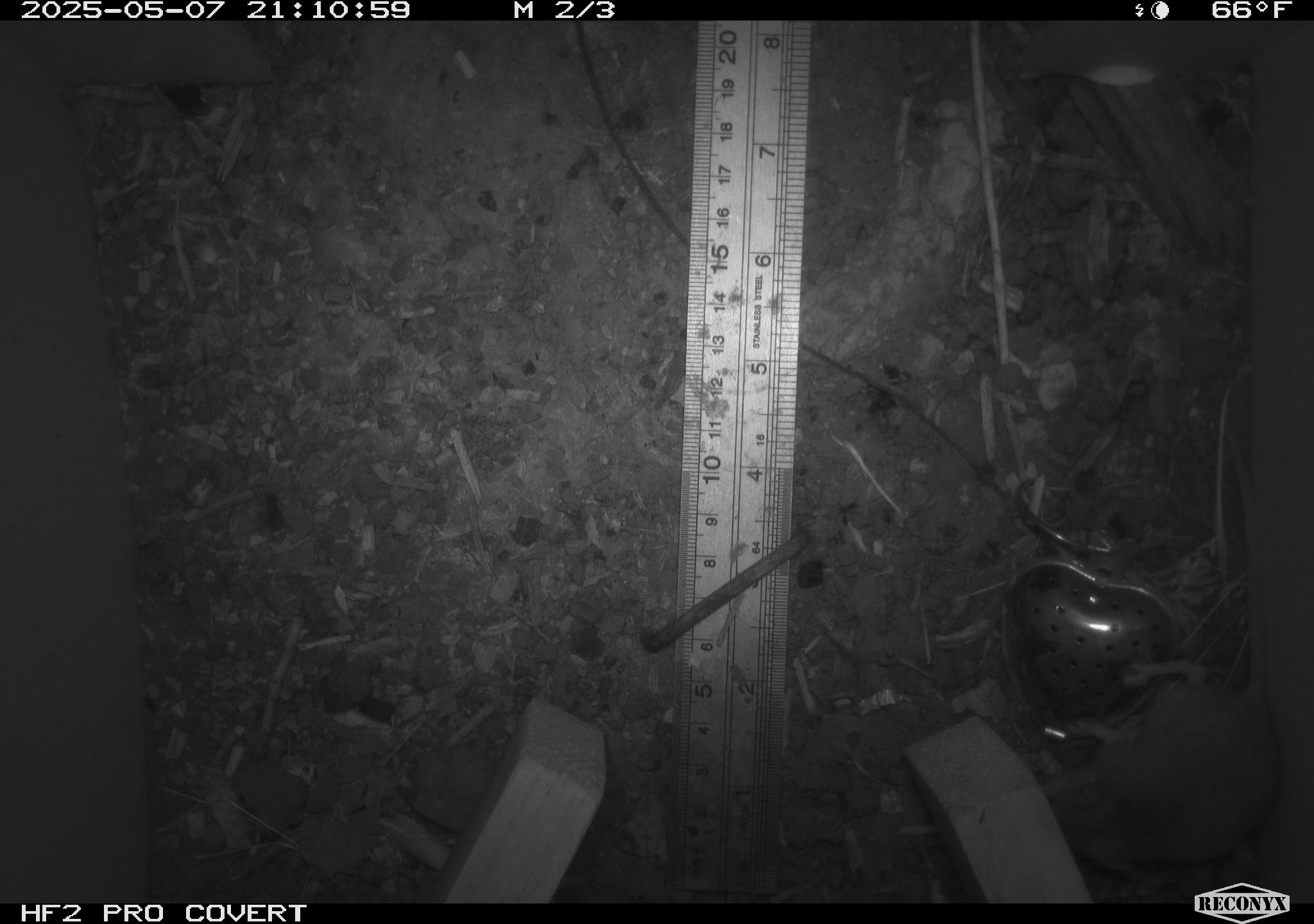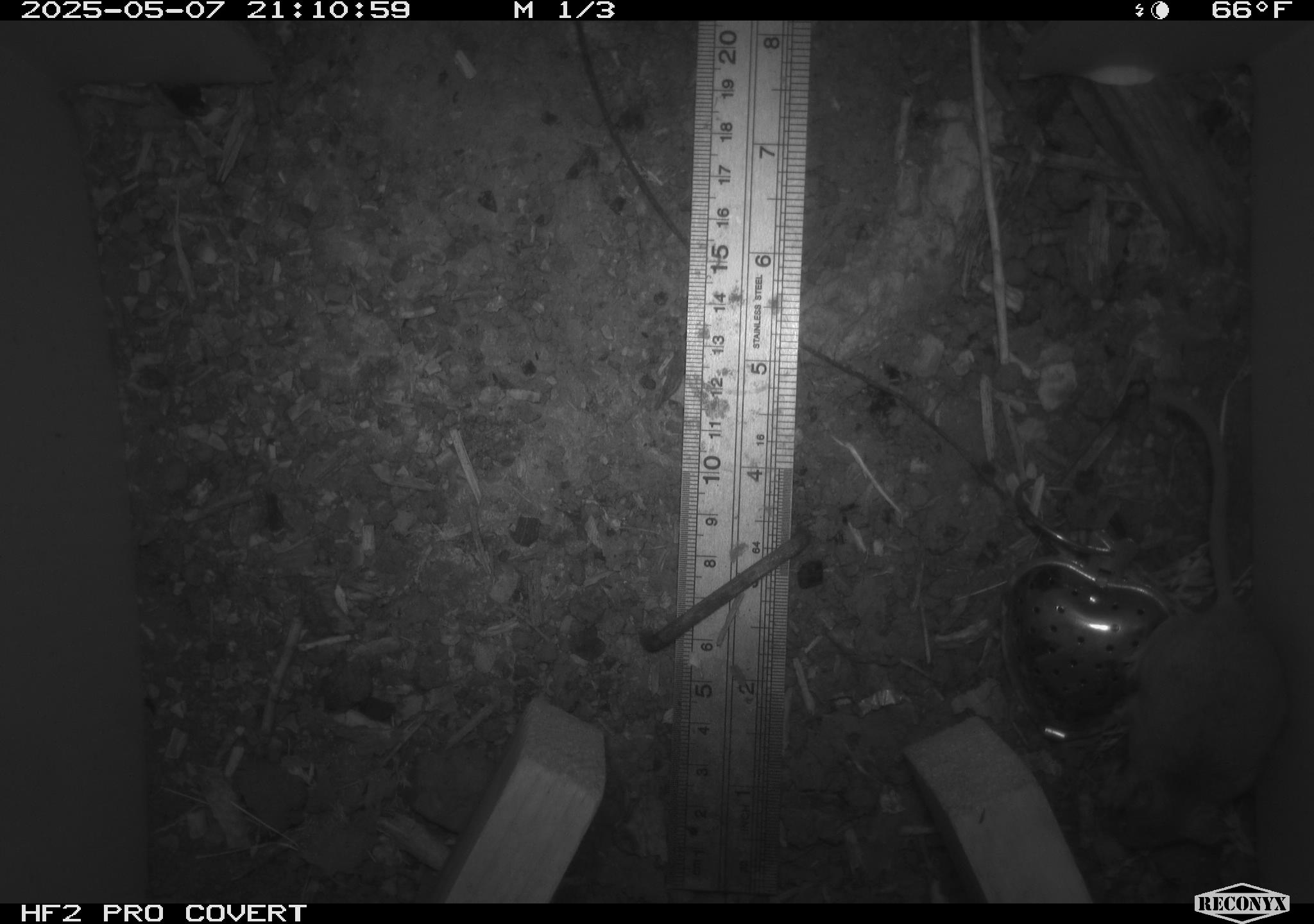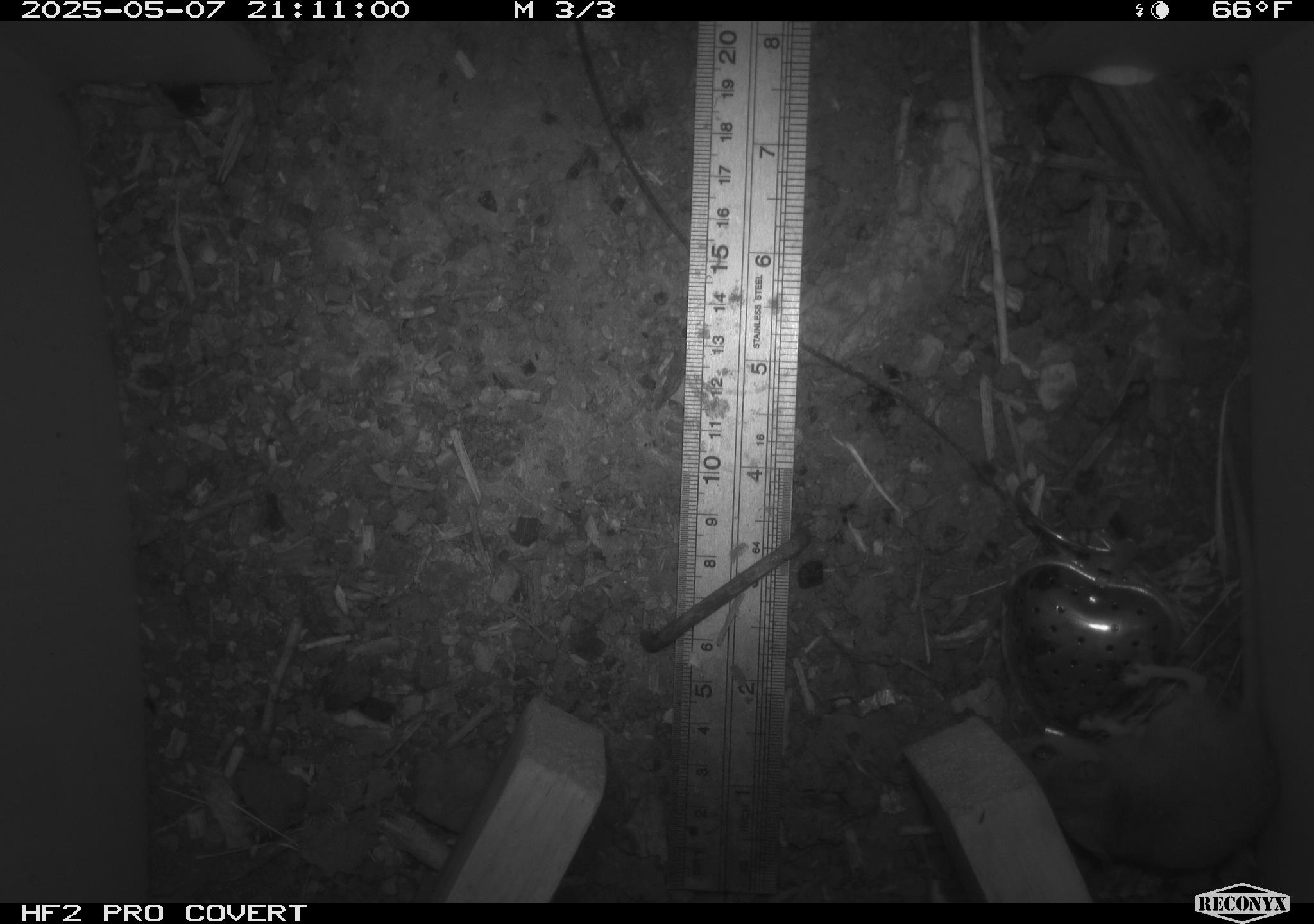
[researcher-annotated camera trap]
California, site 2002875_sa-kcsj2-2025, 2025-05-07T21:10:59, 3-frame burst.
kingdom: Animalia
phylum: Chordata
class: Mammalia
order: Rodentia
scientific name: Rodentia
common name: rodent